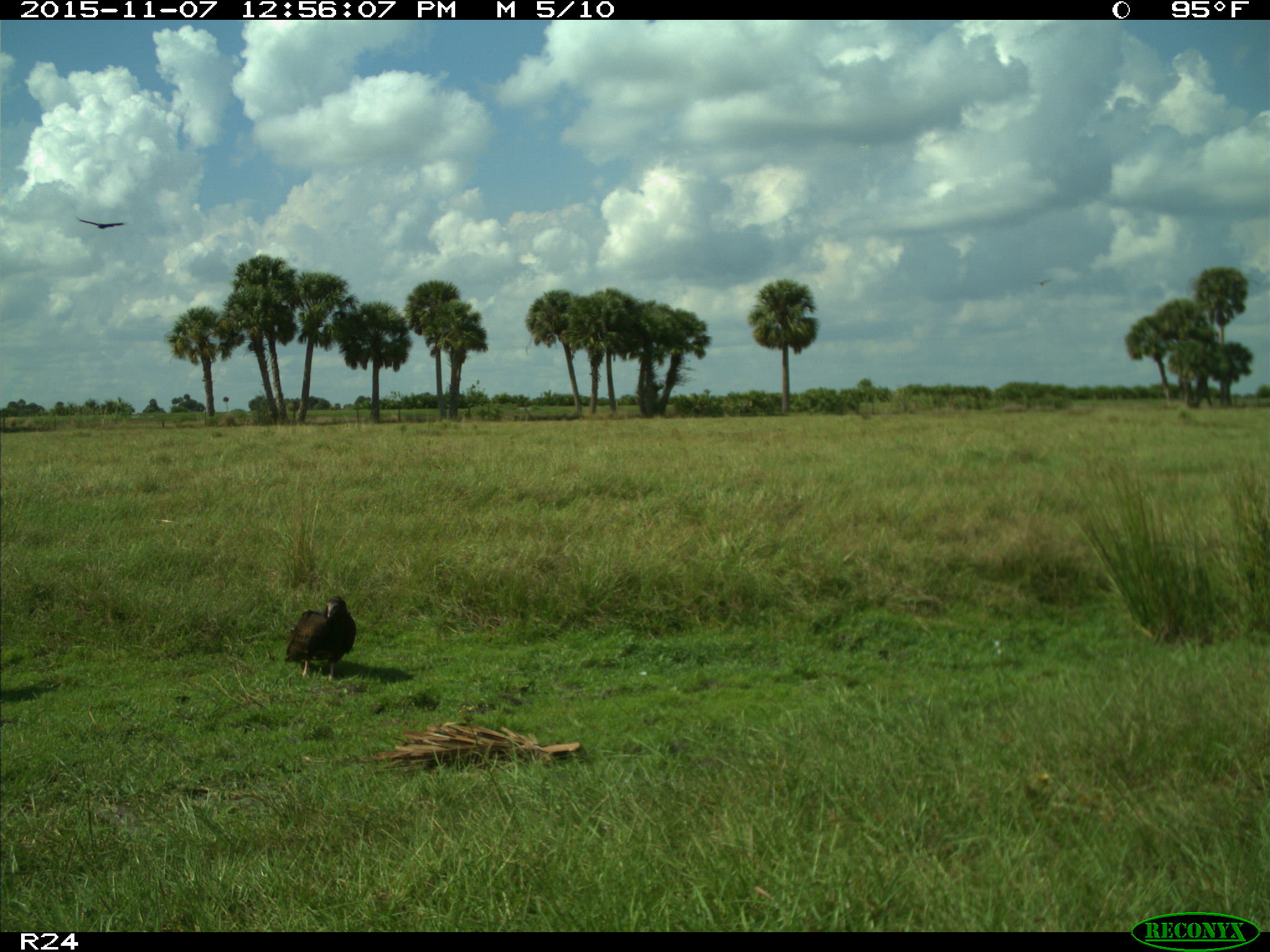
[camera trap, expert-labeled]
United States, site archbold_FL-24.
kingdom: Animalia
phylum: Chordata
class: Aves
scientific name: Aves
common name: birds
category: unidentified bird